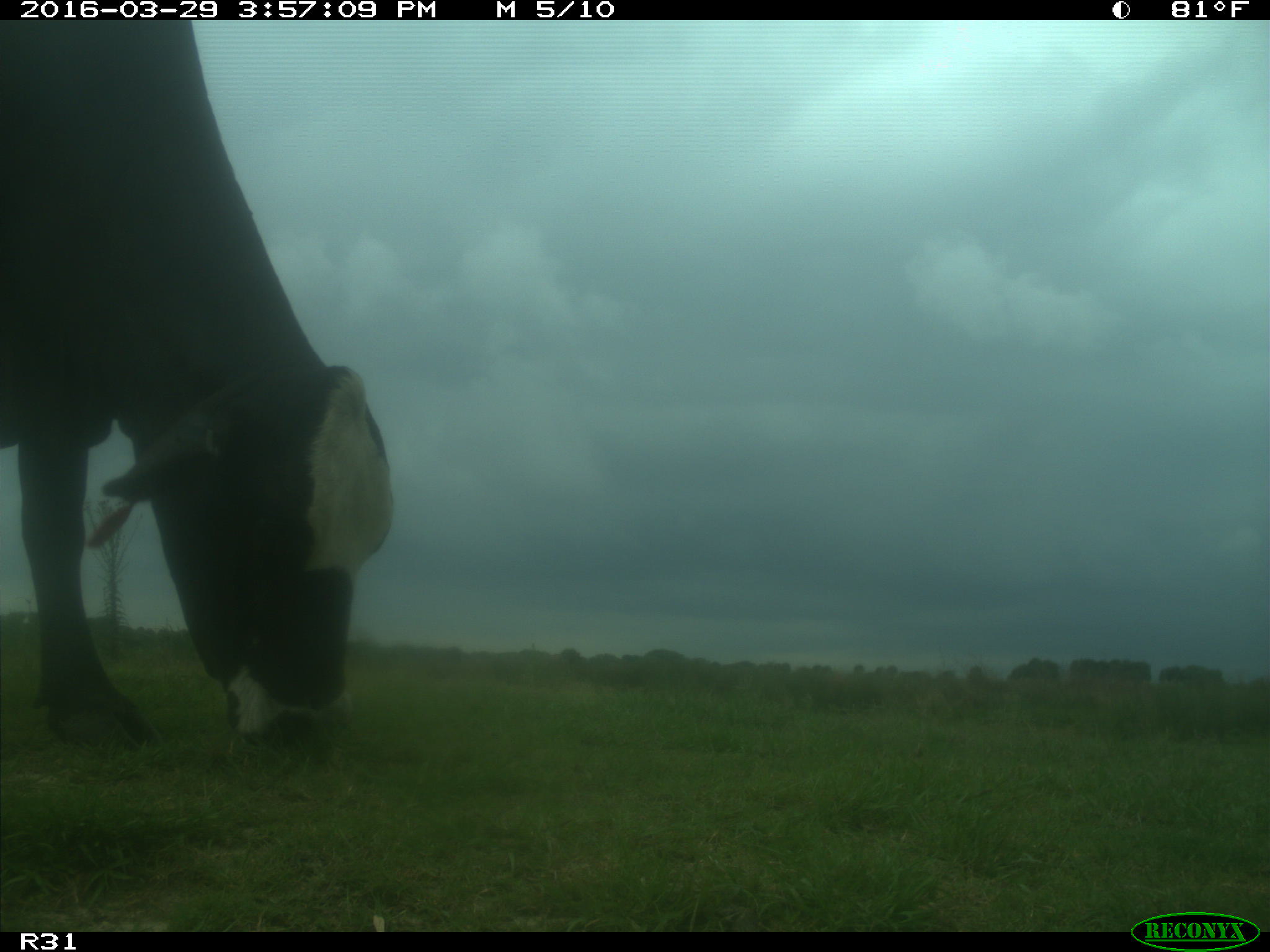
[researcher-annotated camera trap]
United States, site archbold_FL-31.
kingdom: Animalia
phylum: Chordata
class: Mammalia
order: Artiodactyla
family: Bovidae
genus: Bos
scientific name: Bos taurus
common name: domestic cow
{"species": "Bos taurus (domestic cow)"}